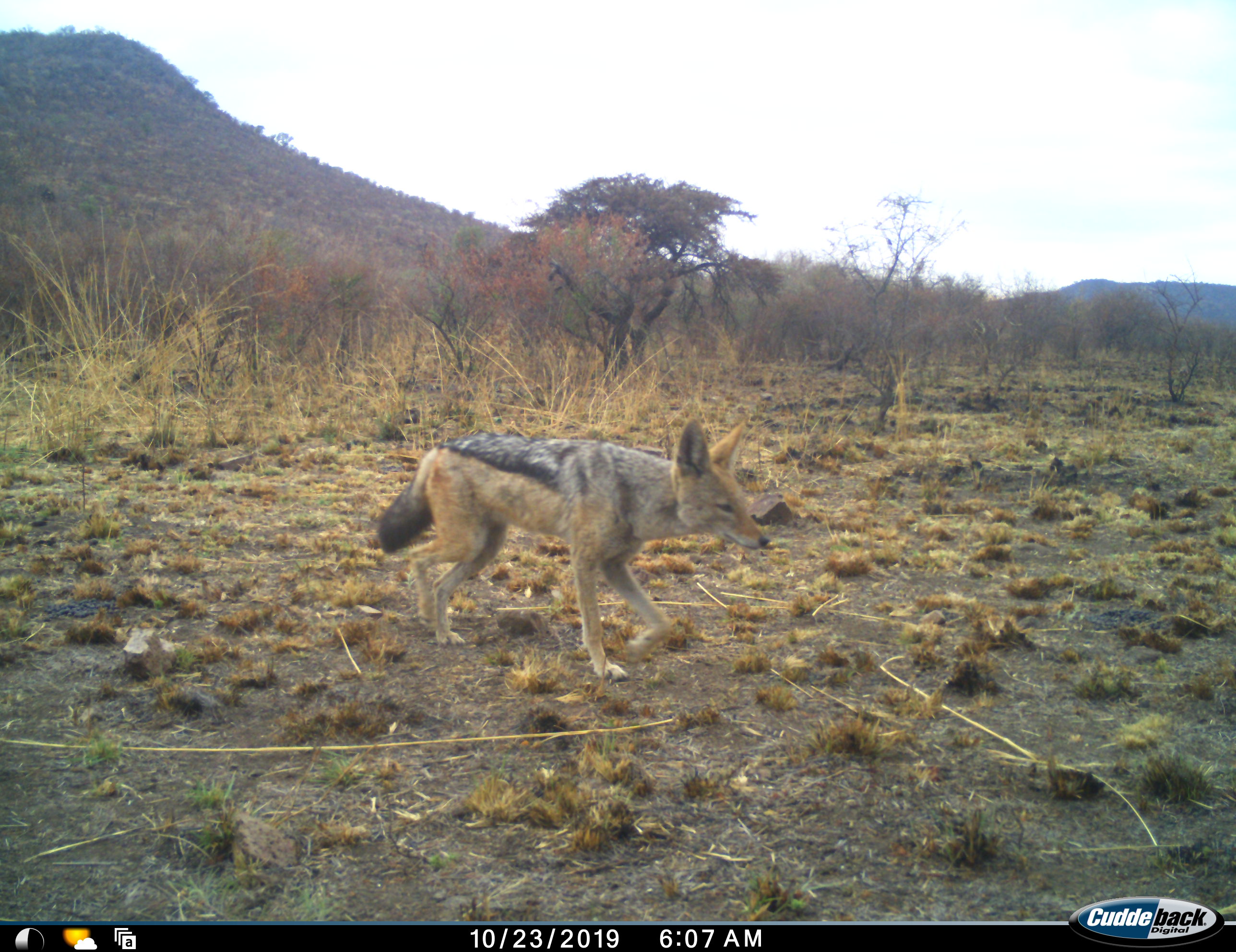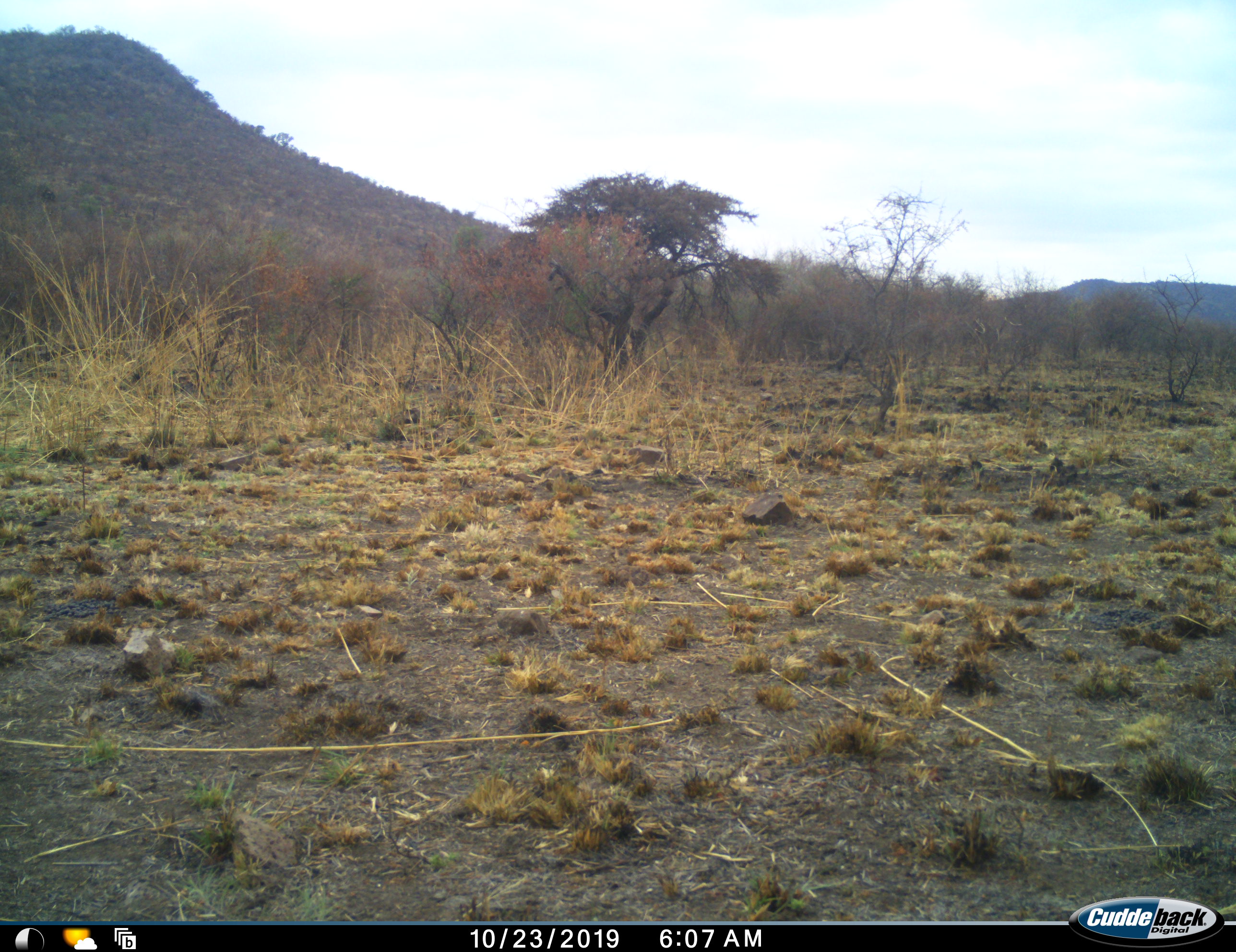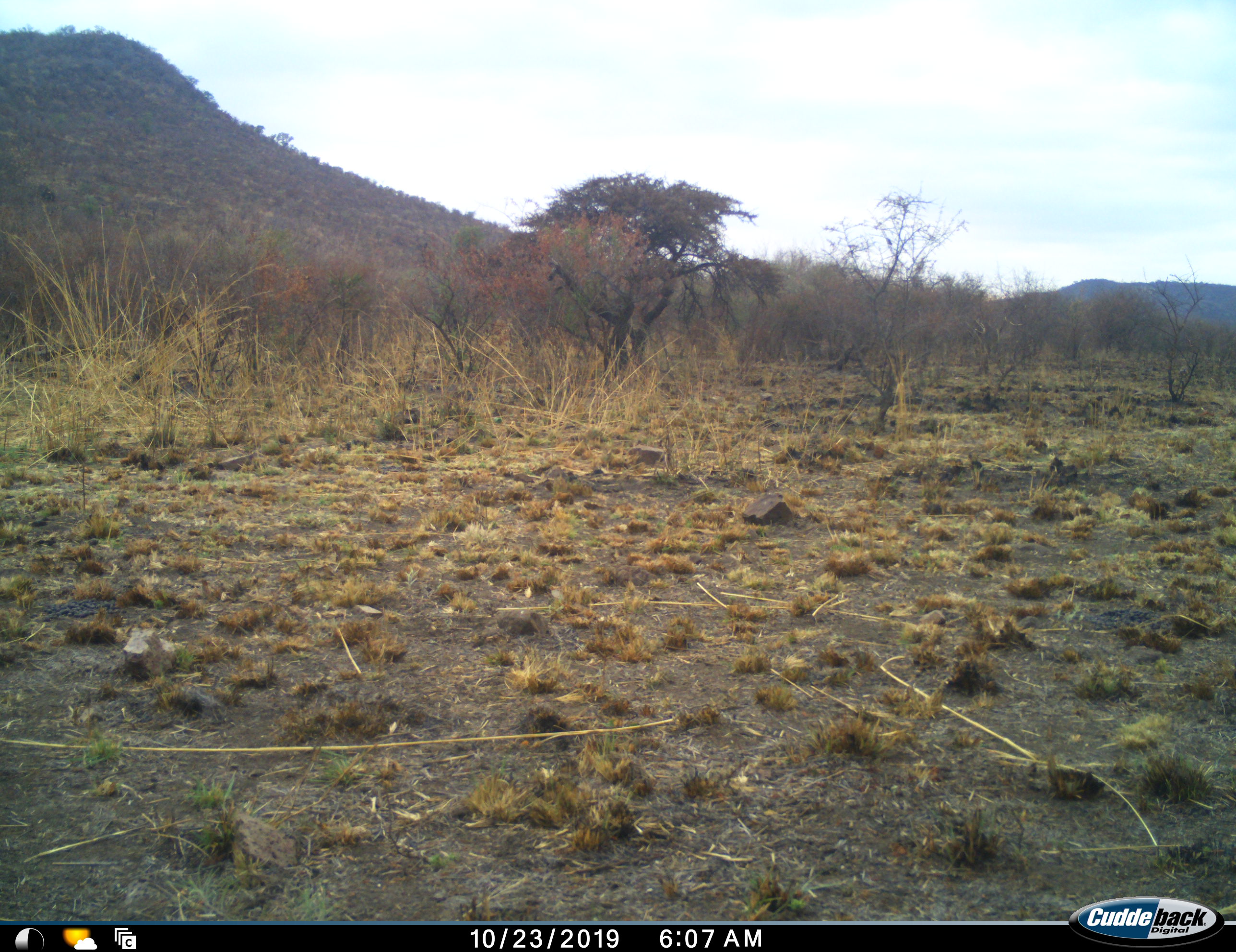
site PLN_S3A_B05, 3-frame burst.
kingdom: Animalia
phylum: Chordata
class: Mammalia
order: Carnivora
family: Canidae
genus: Lupulella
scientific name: Lupulella mesomelas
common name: black-backed jackal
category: jackalblackbacked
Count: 1.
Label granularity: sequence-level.